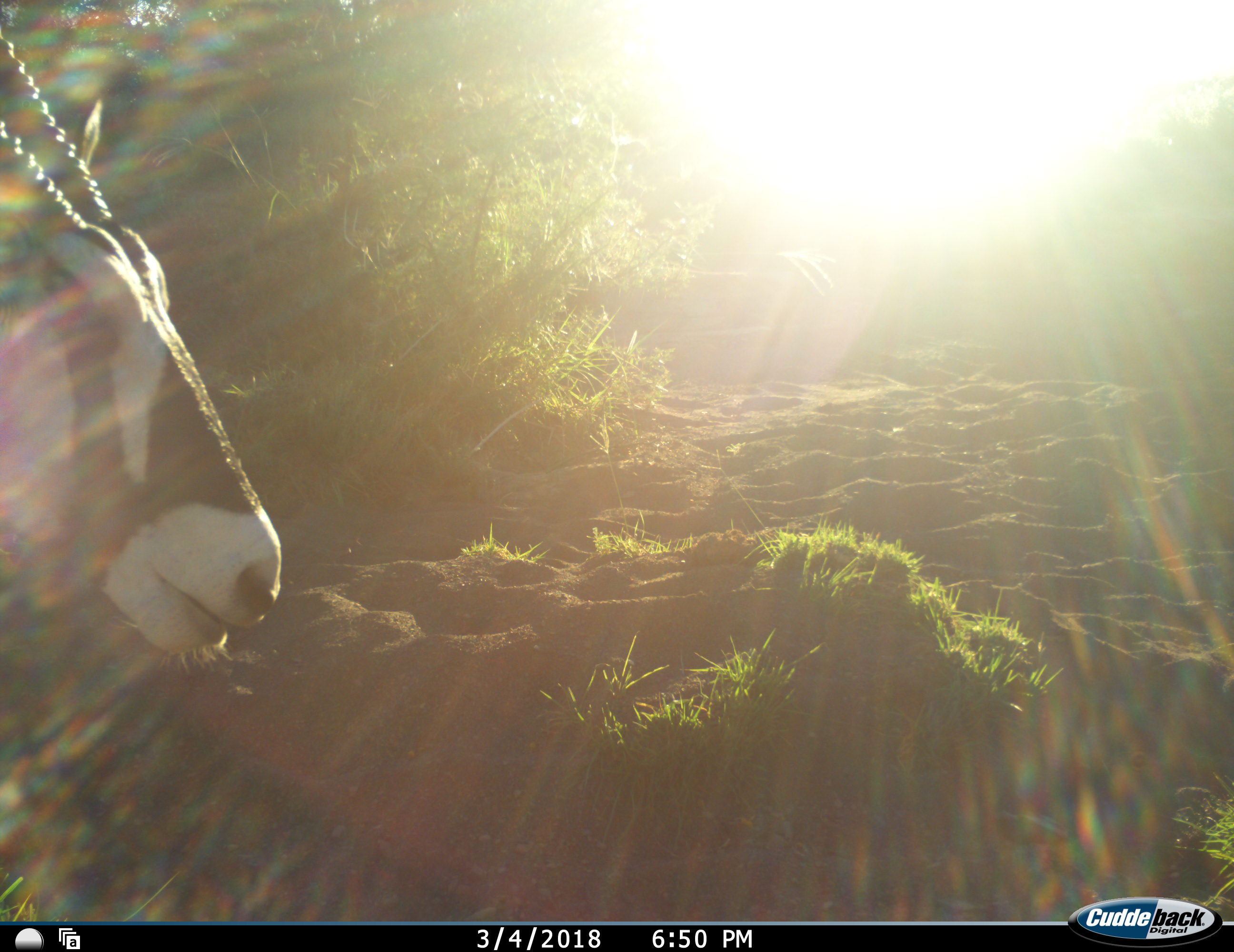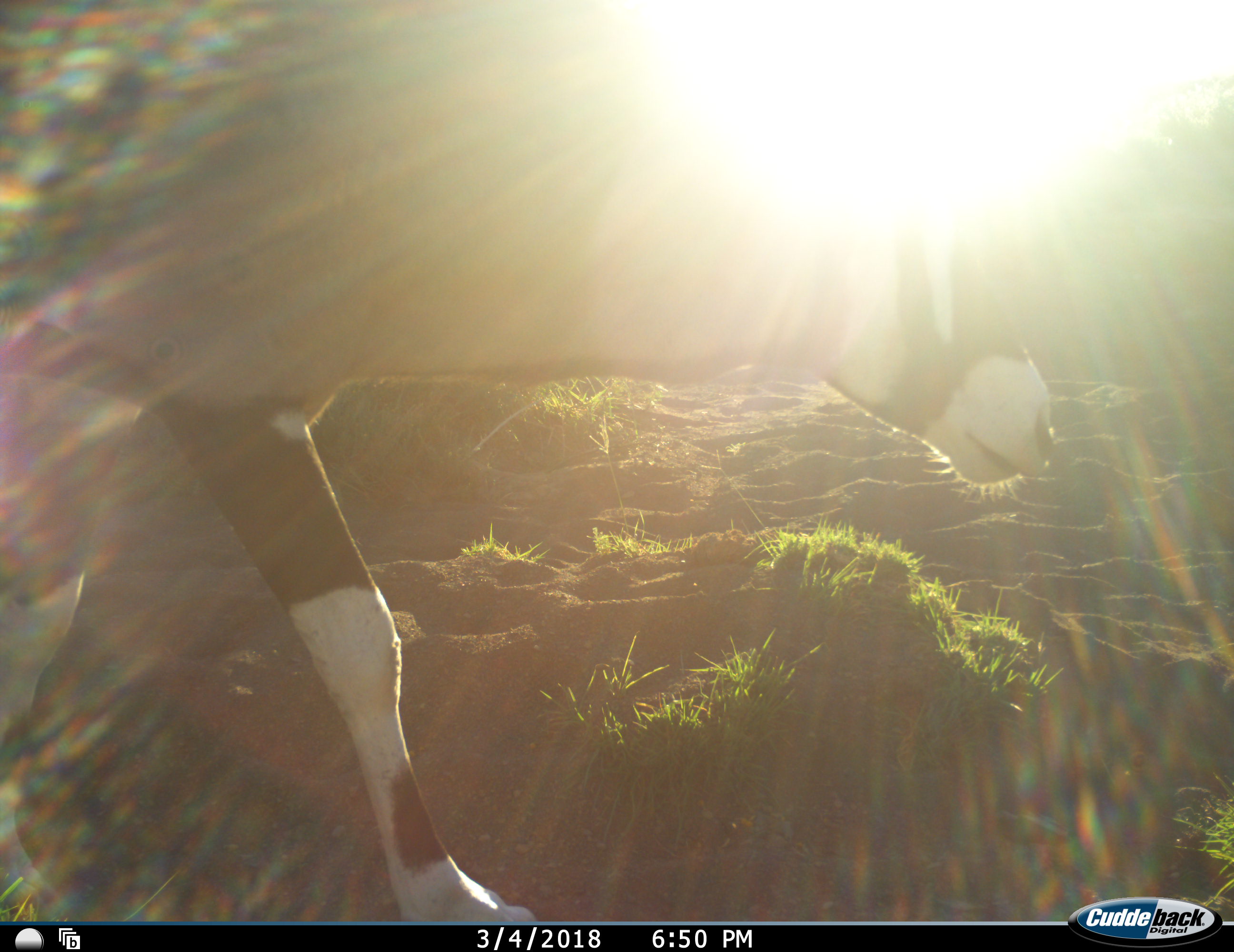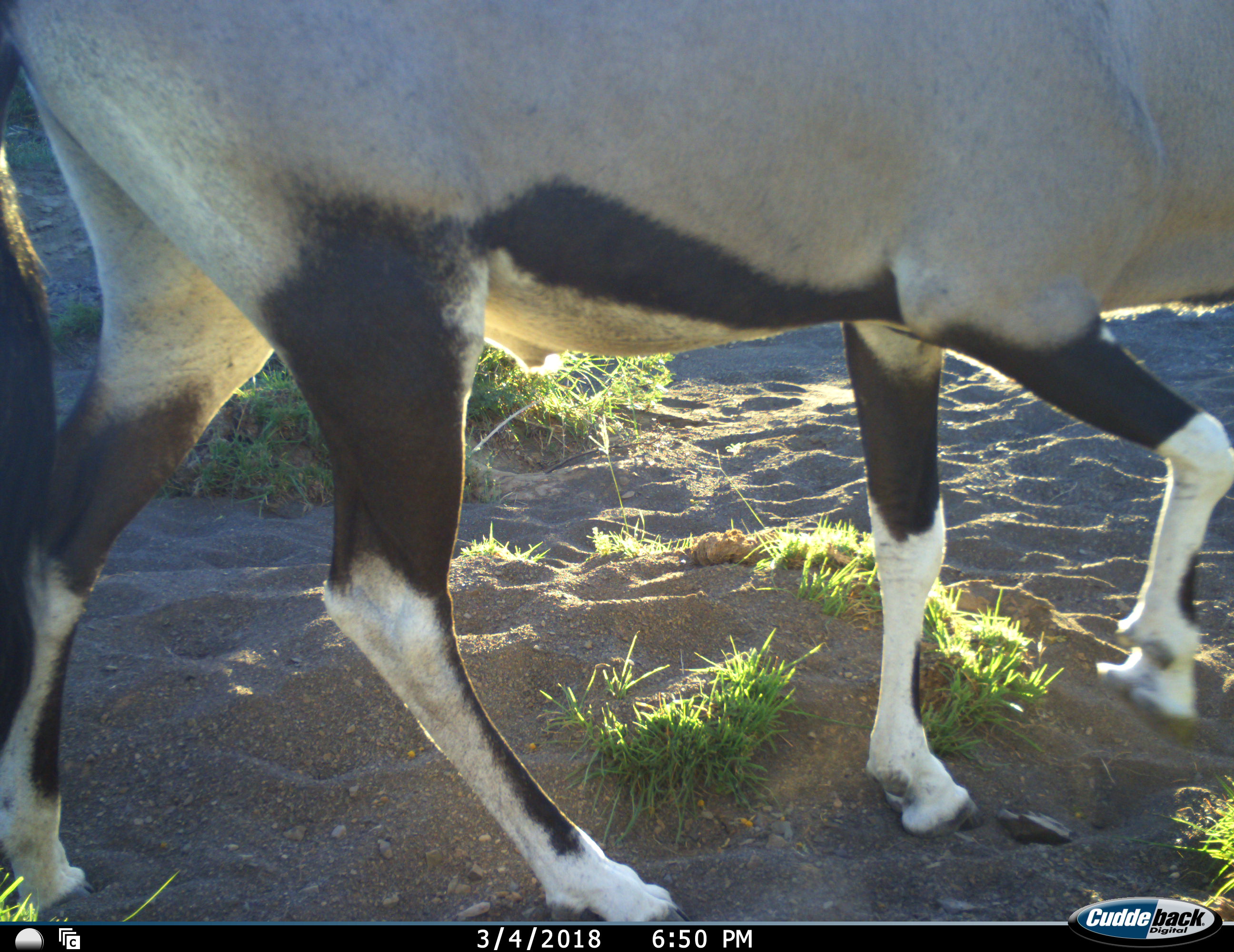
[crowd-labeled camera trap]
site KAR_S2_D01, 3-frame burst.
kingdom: Animalia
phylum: Chordata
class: Mammalia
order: Artiodactyla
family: Bovidae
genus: Oryx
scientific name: Oryx gazella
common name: gemsbok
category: oryx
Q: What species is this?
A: Oryx (gemsbok) (Oryx gazella).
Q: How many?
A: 1.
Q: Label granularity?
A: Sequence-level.